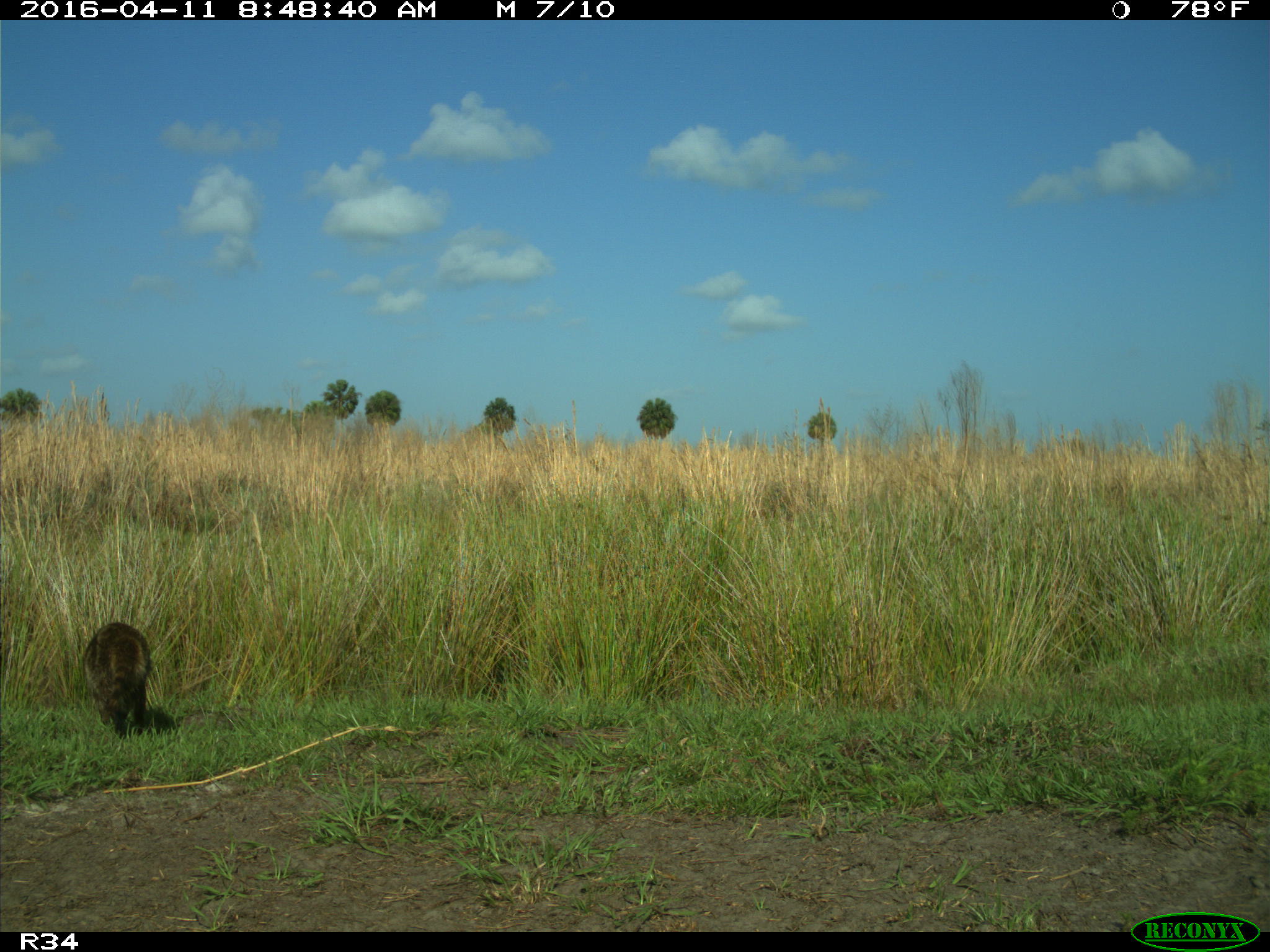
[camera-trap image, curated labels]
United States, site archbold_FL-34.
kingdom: Animalia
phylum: Chordata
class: Mammalia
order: Carnivora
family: Procyonidae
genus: Procyon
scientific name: Procyon lotor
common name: common raccoon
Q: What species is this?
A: Procyon lotor (common raccoon).